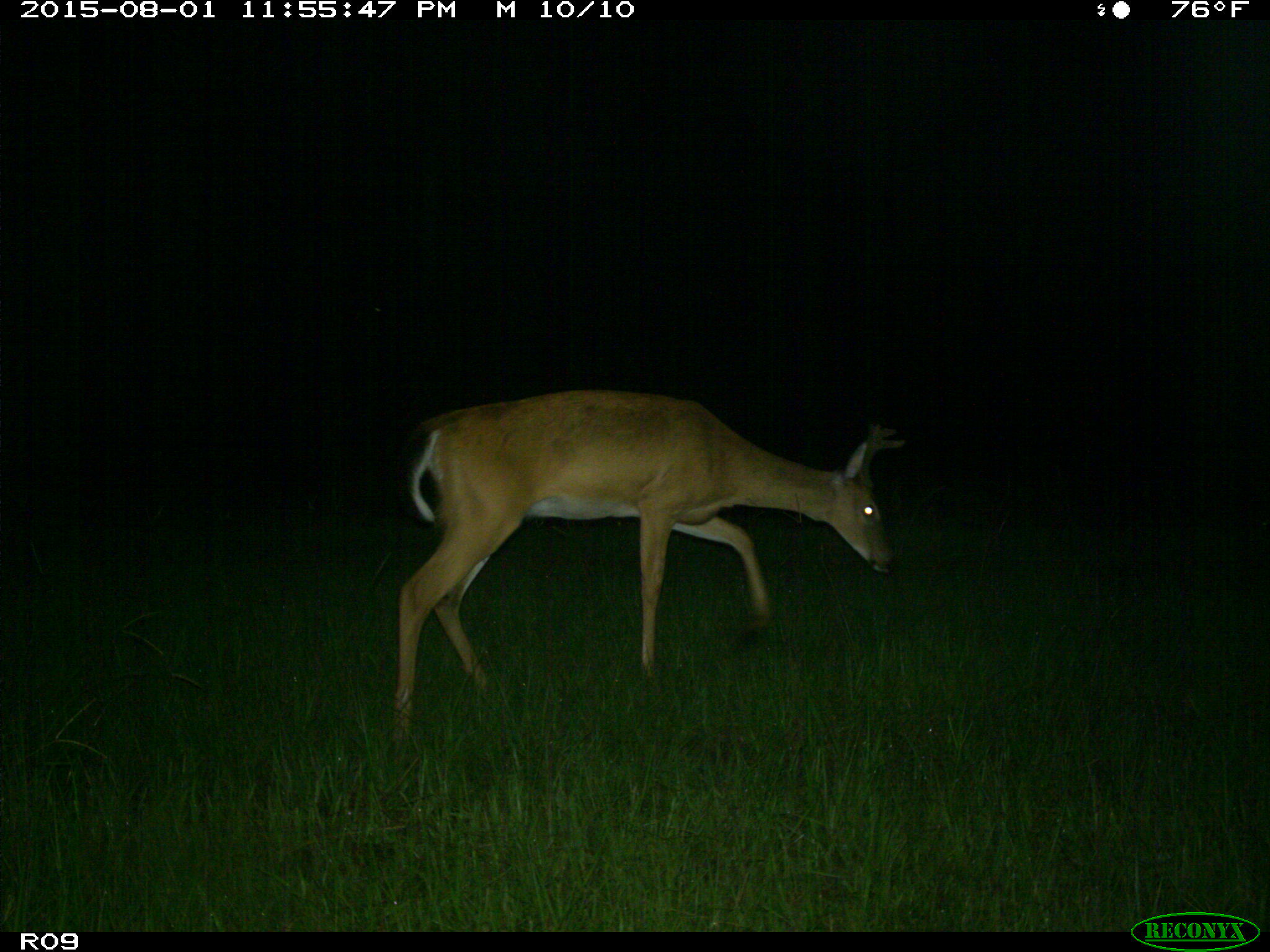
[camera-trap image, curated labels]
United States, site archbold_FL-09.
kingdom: Animalia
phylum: Chordata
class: Mammalia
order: Artiodactyla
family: Cervidae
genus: Odocoileus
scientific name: Odocoileus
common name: deer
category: unidentified deer